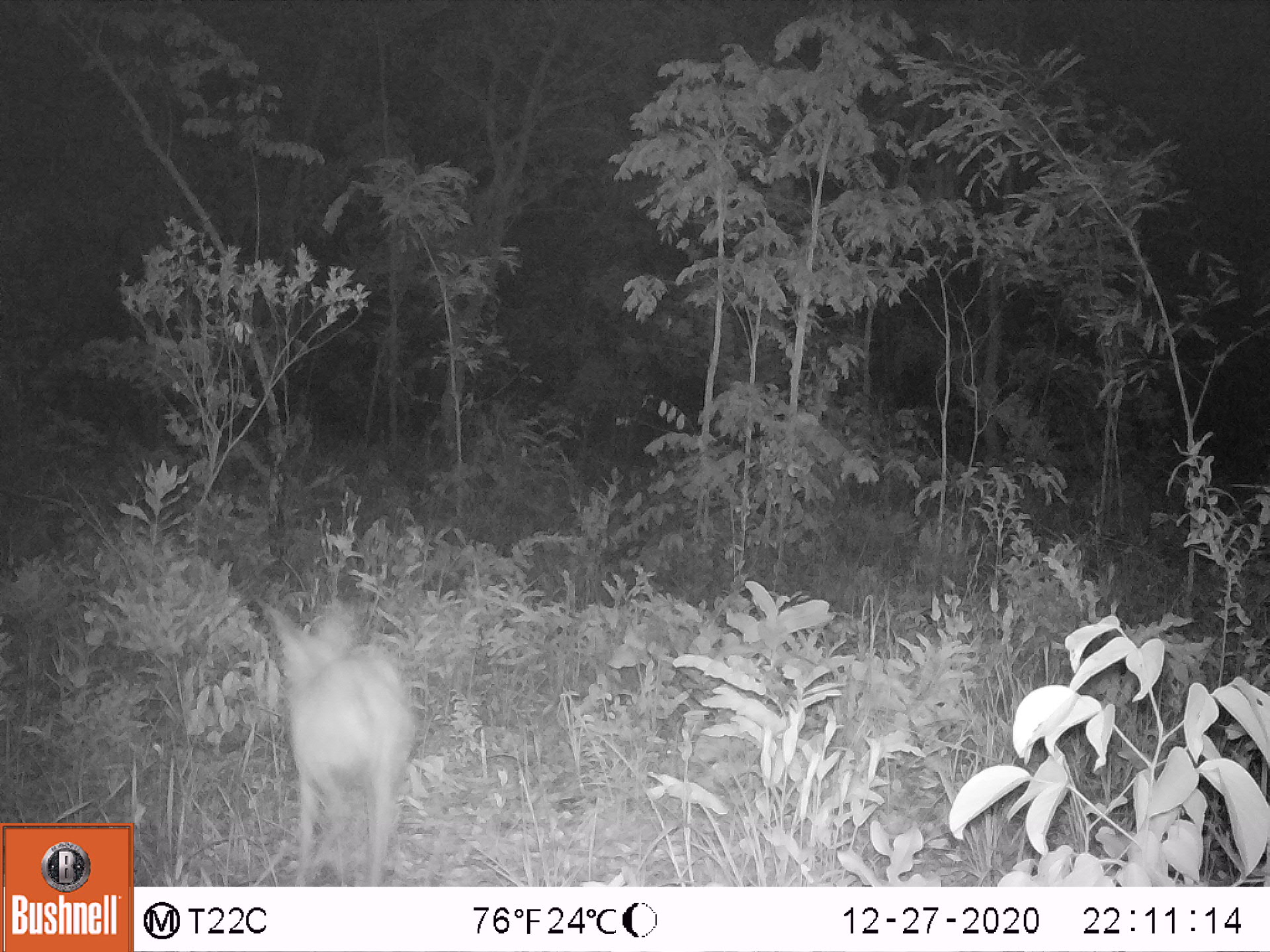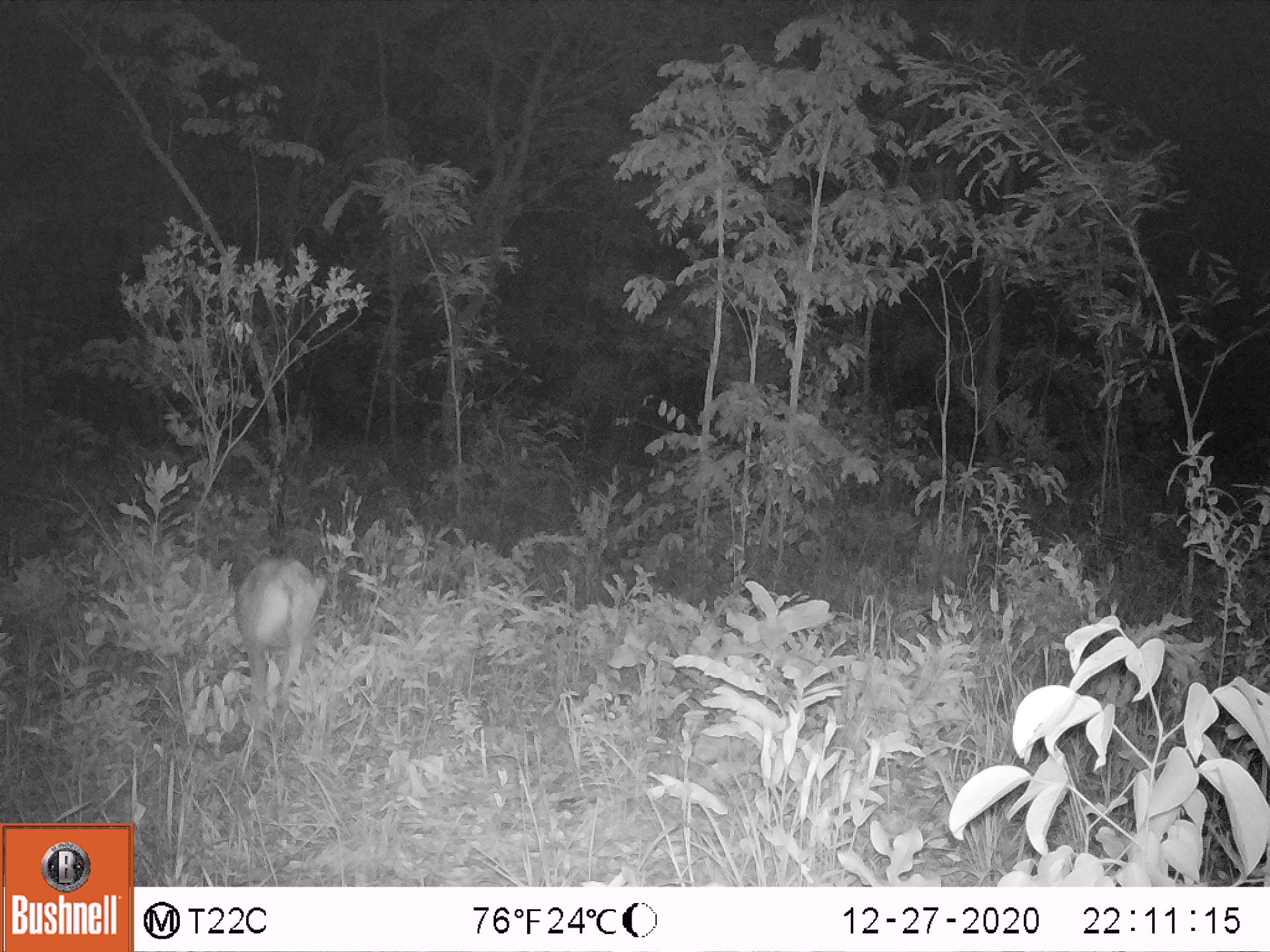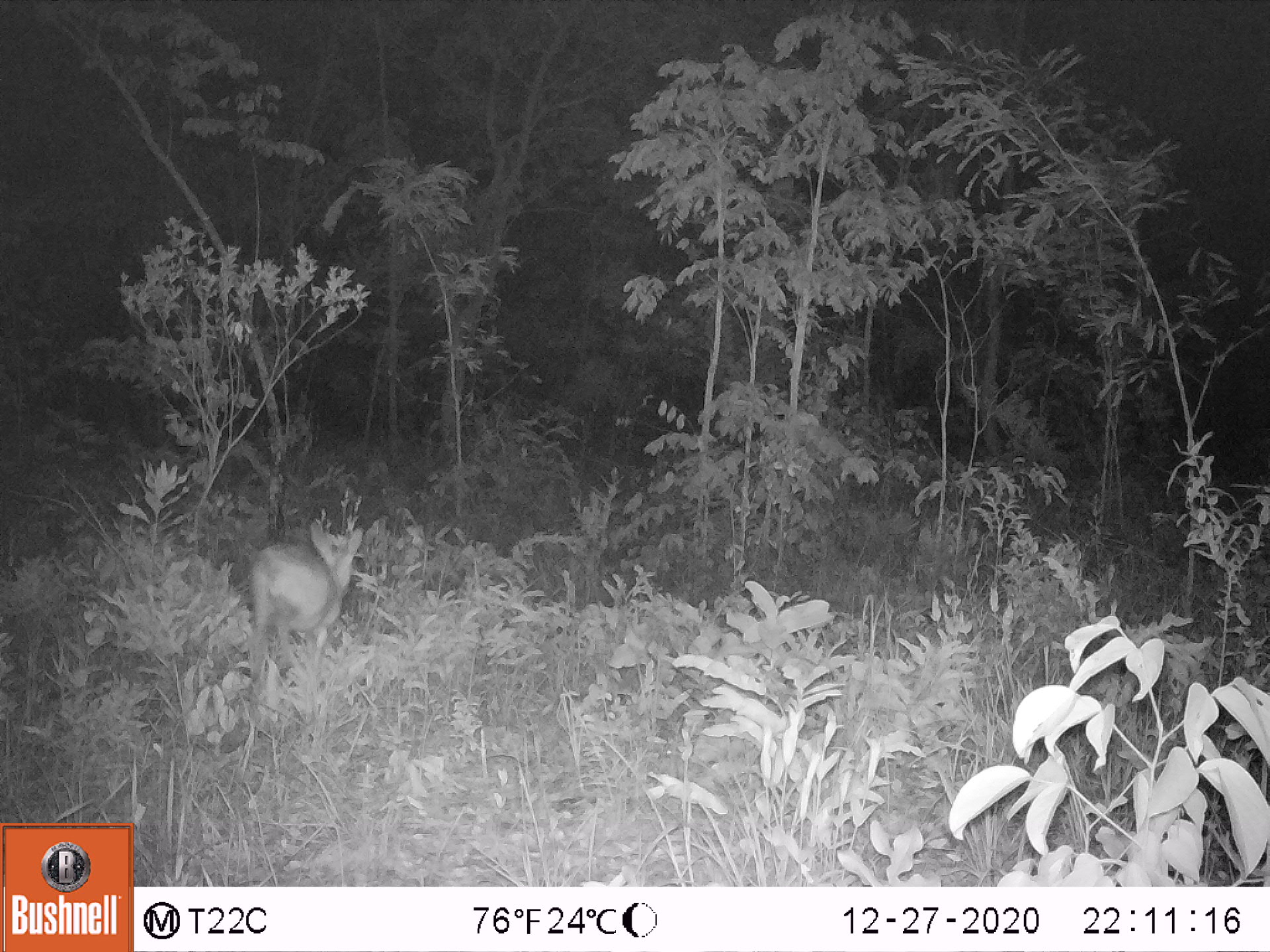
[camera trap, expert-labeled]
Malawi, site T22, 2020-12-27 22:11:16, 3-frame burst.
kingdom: Animalia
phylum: Chordata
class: Mammalia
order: Artiodactyla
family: Bovidae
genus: Sylvicapra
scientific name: Sylvicapra grimmia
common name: common duiker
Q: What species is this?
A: Common duiker (Sylvicapra grimmia).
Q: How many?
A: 1.